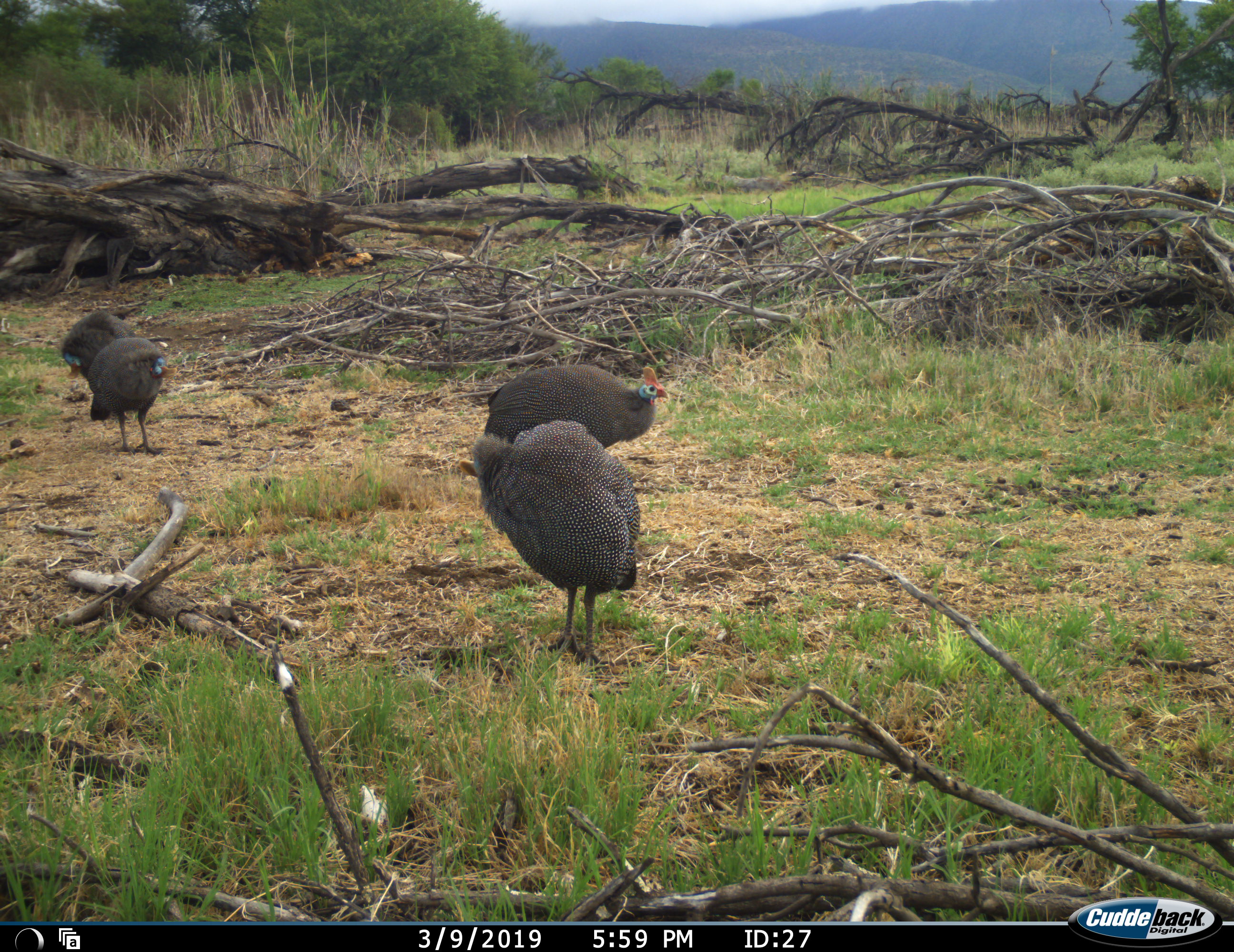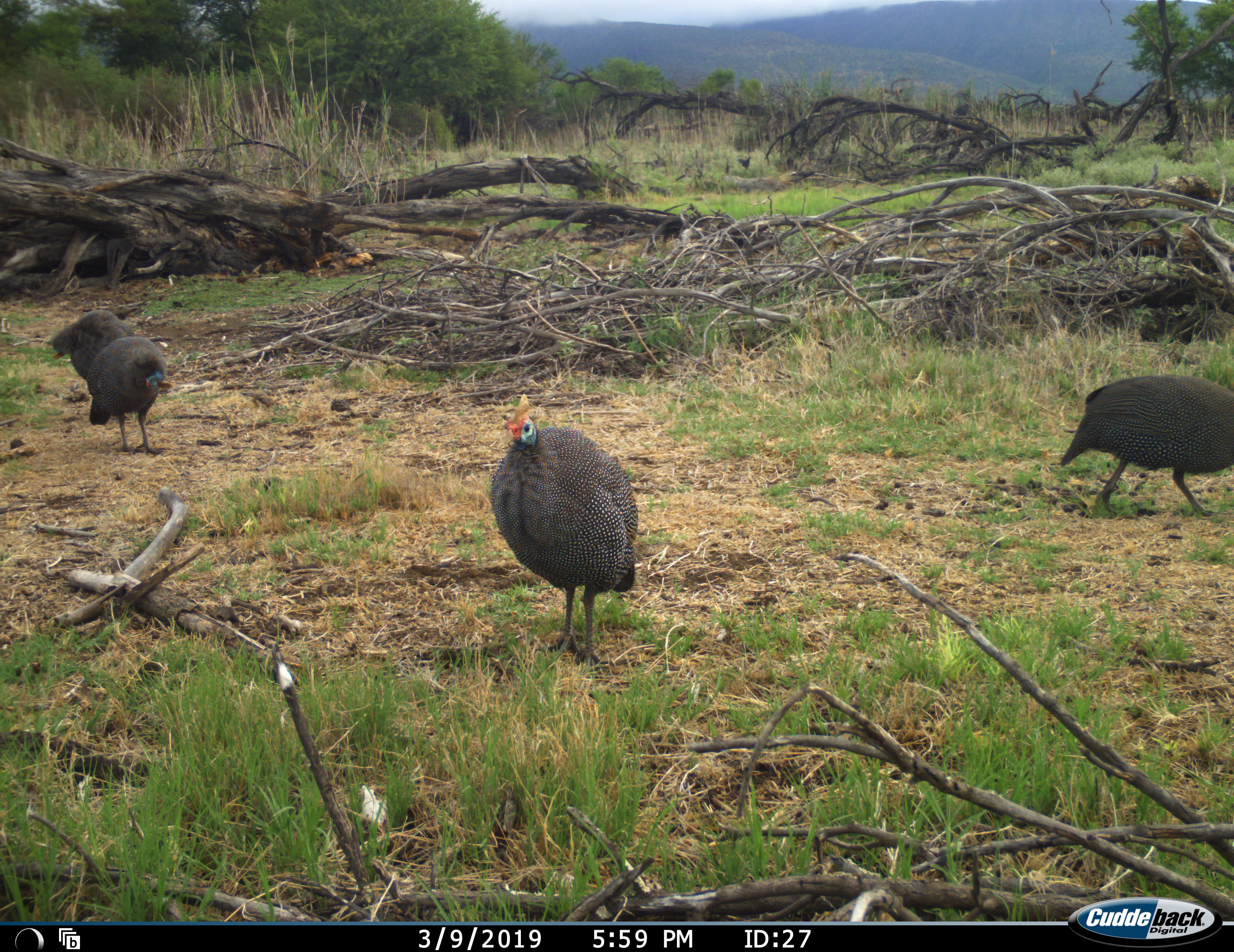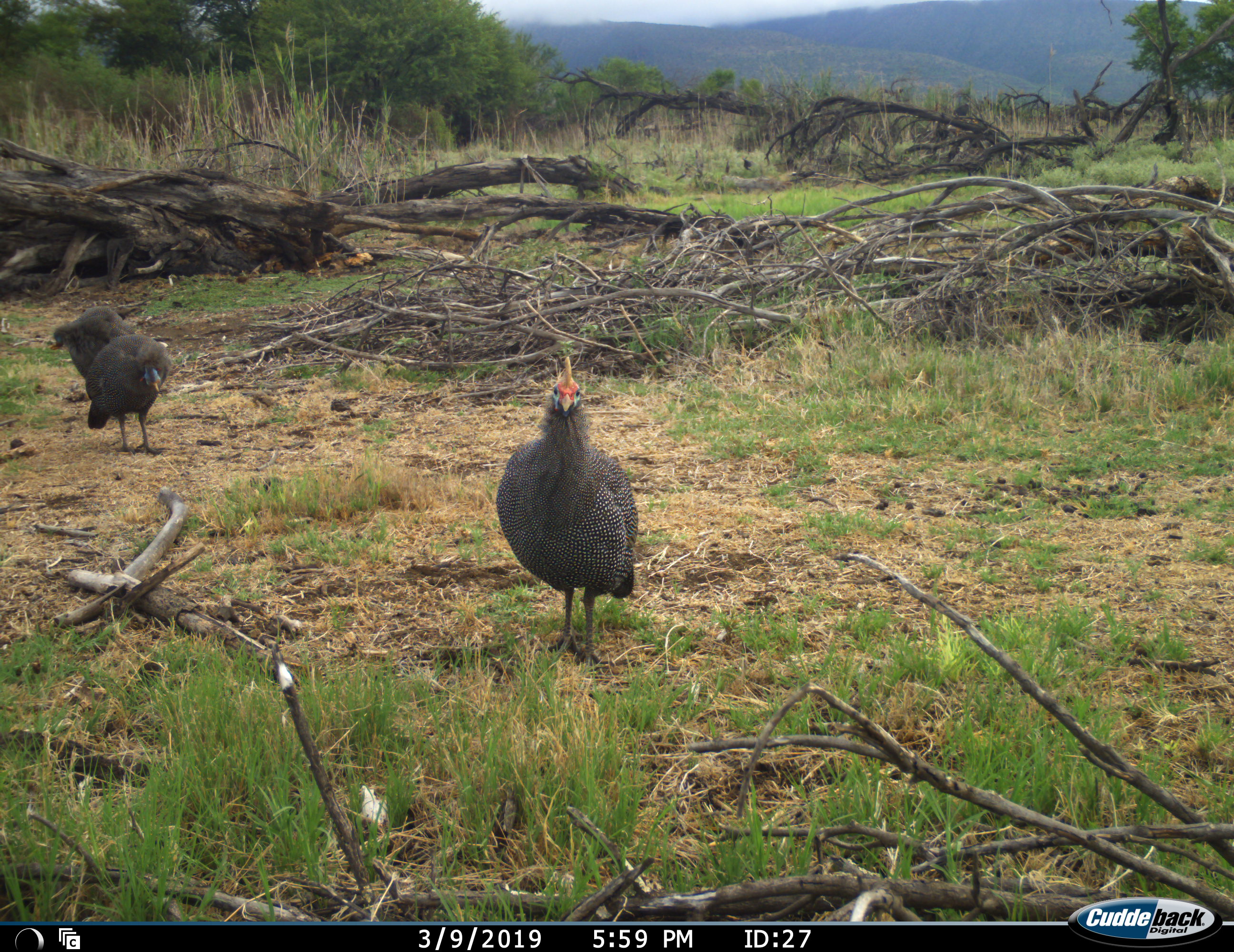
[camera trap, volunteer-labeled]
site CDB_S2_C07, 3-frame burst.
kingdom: Animalia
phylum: Chordata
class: Aves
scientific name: Aves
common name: bird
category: birdother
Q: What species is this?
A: Birdother (bird) (Aves).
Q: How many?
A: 4.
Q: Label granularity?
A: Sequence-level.